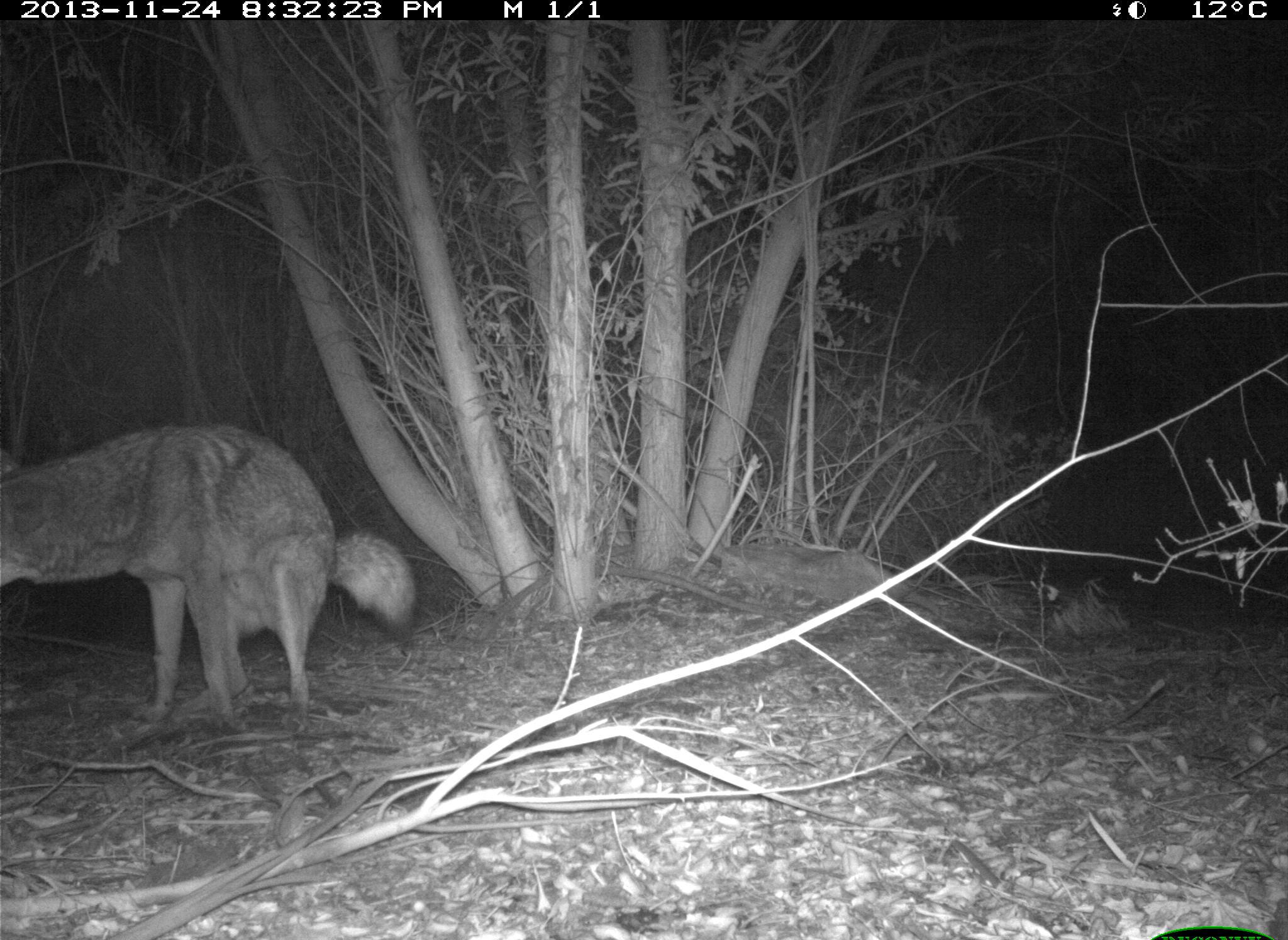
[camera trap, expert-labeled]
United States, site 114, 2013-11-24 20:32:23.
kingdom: Animalia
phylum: Chordata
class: Mammalia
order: Carnivora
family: Canidae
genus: Canis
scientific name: Canis latrans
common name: coyote